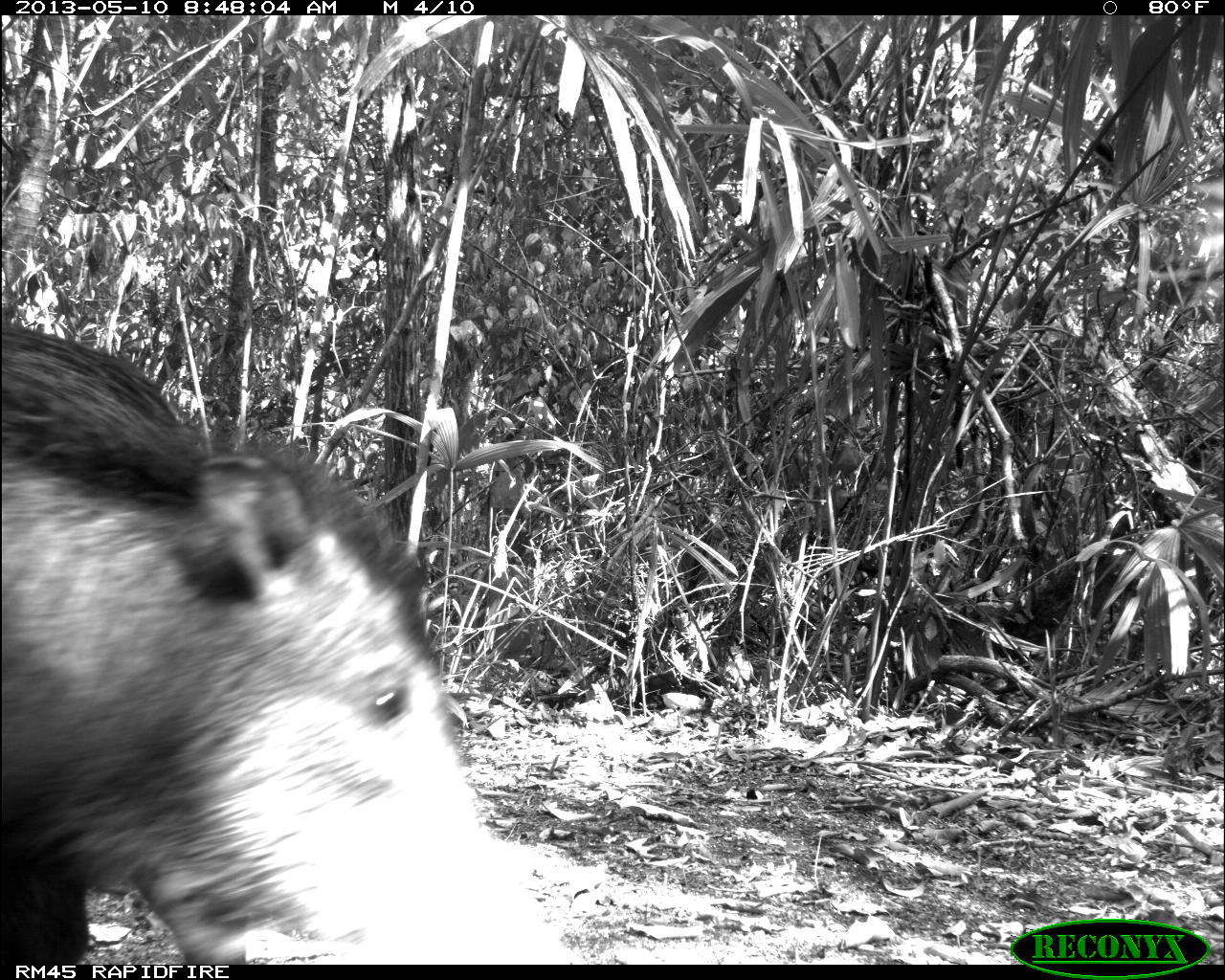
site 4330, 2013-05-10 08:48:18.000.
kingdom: Animalia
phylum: Chordata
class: Mammalia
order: Artiodactyla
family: Tayassuidae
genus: Tayassu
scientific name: Tayassu pecari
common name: white-lipped peccary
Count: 4.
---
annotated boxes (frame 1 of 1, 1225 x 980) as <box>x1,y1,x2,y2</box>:
tayassu pecari: <box>2,320,571,965</box>